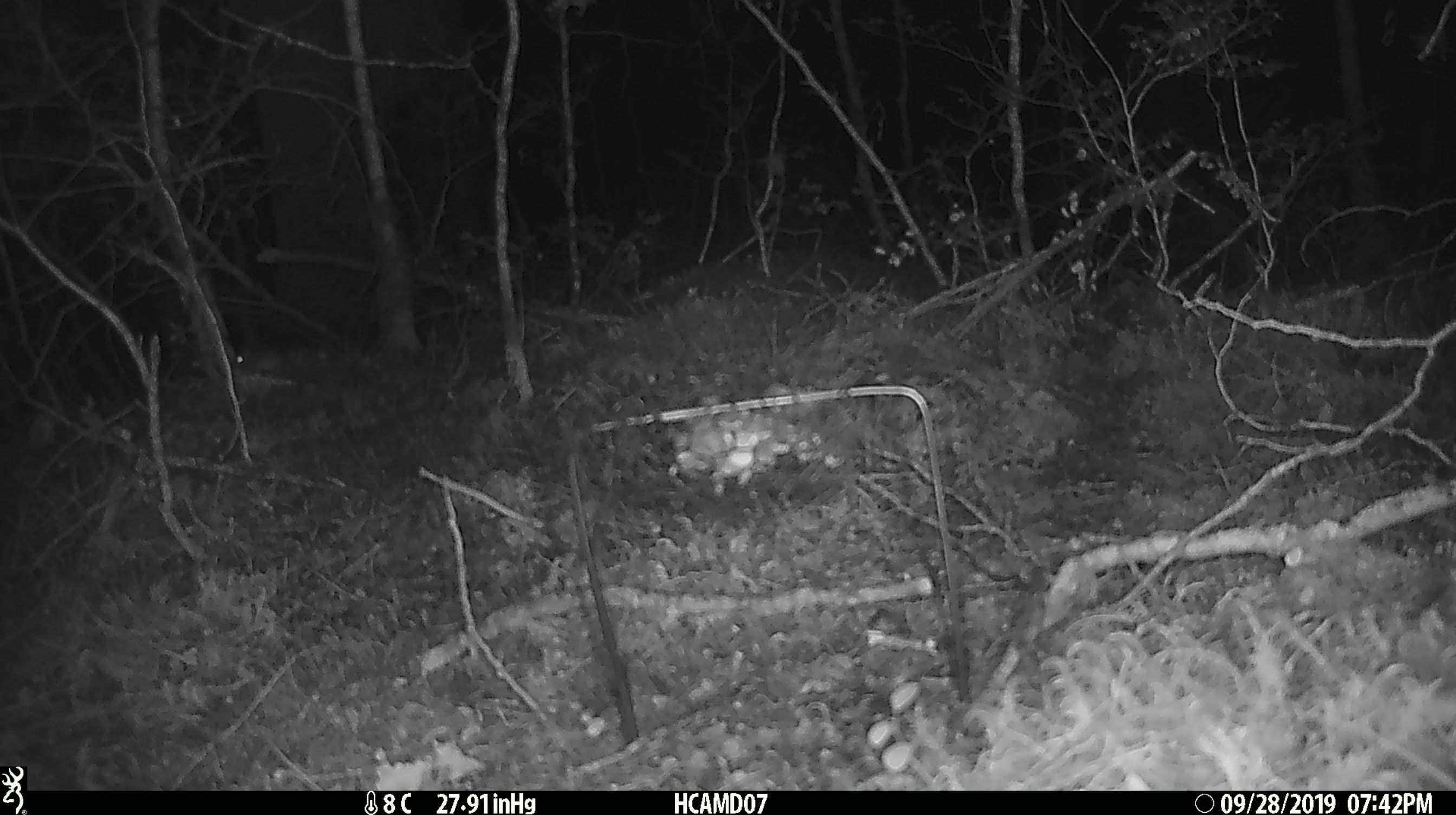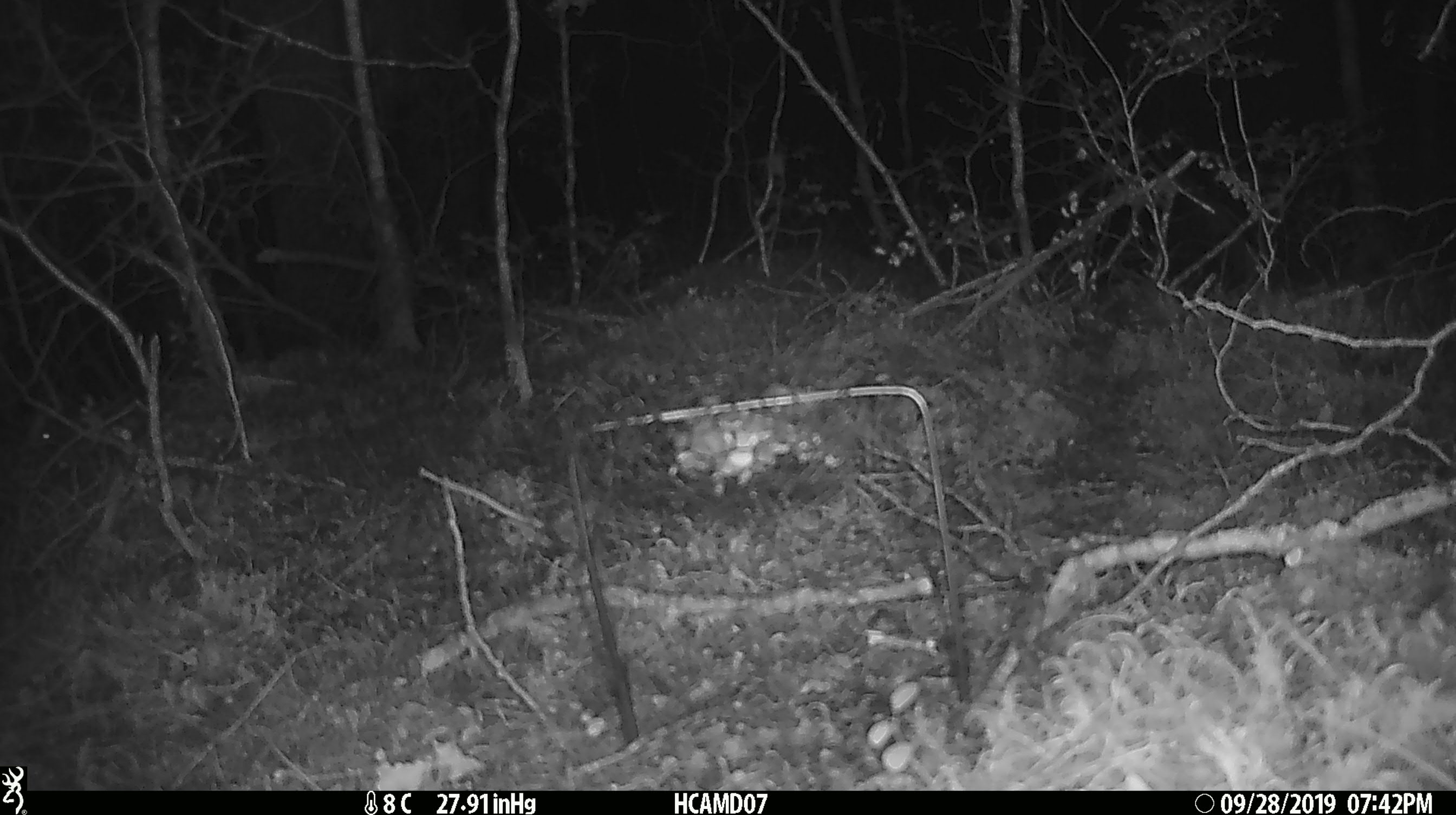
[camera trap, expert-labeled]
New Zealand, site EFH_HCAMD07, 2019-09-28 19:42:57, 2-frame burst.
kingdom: Animalia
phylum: Chordata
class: Mammalia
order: Rodentia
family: Muridae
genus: Mus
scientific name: Mus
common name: mouse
Mouse (Mus).